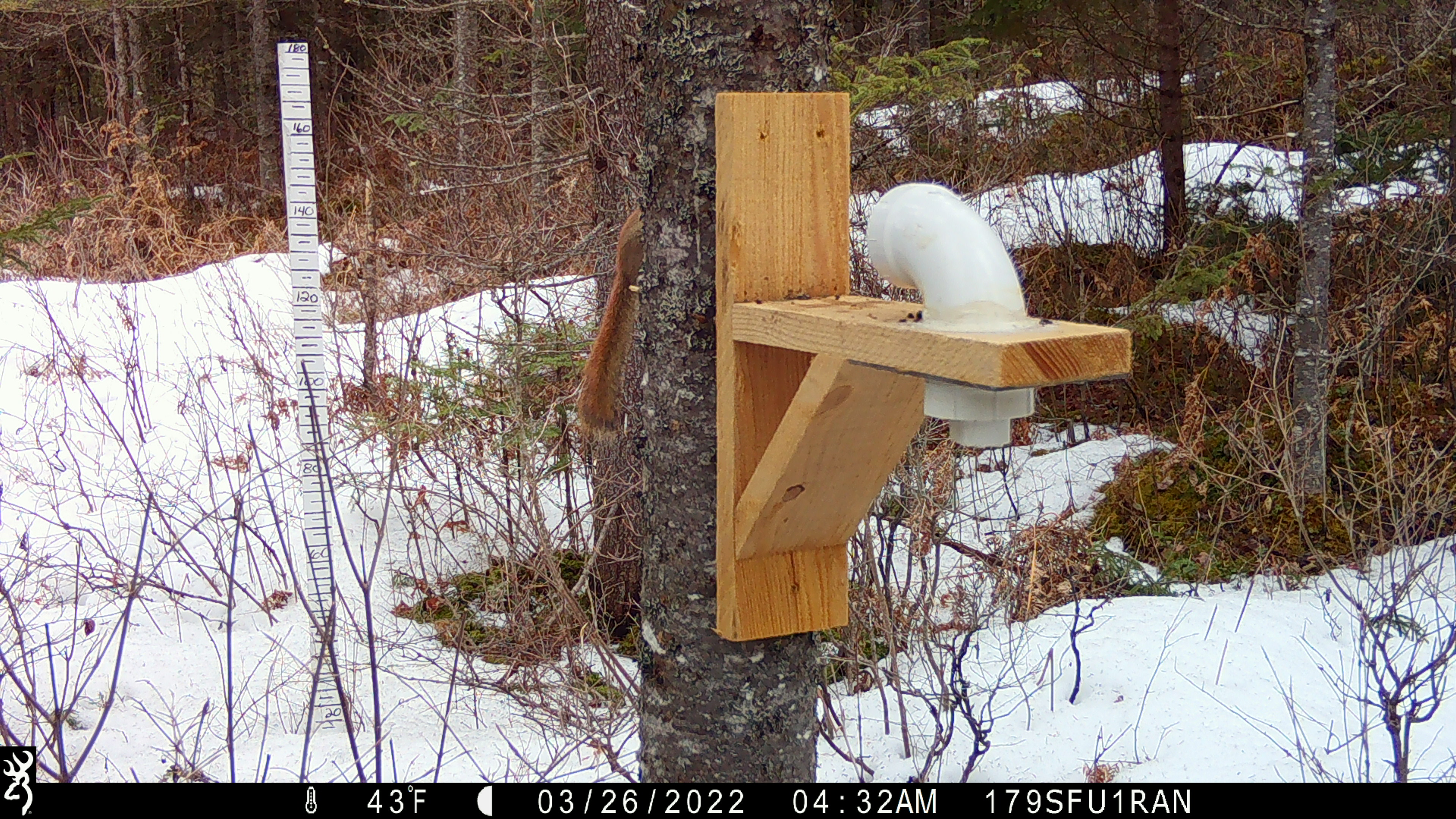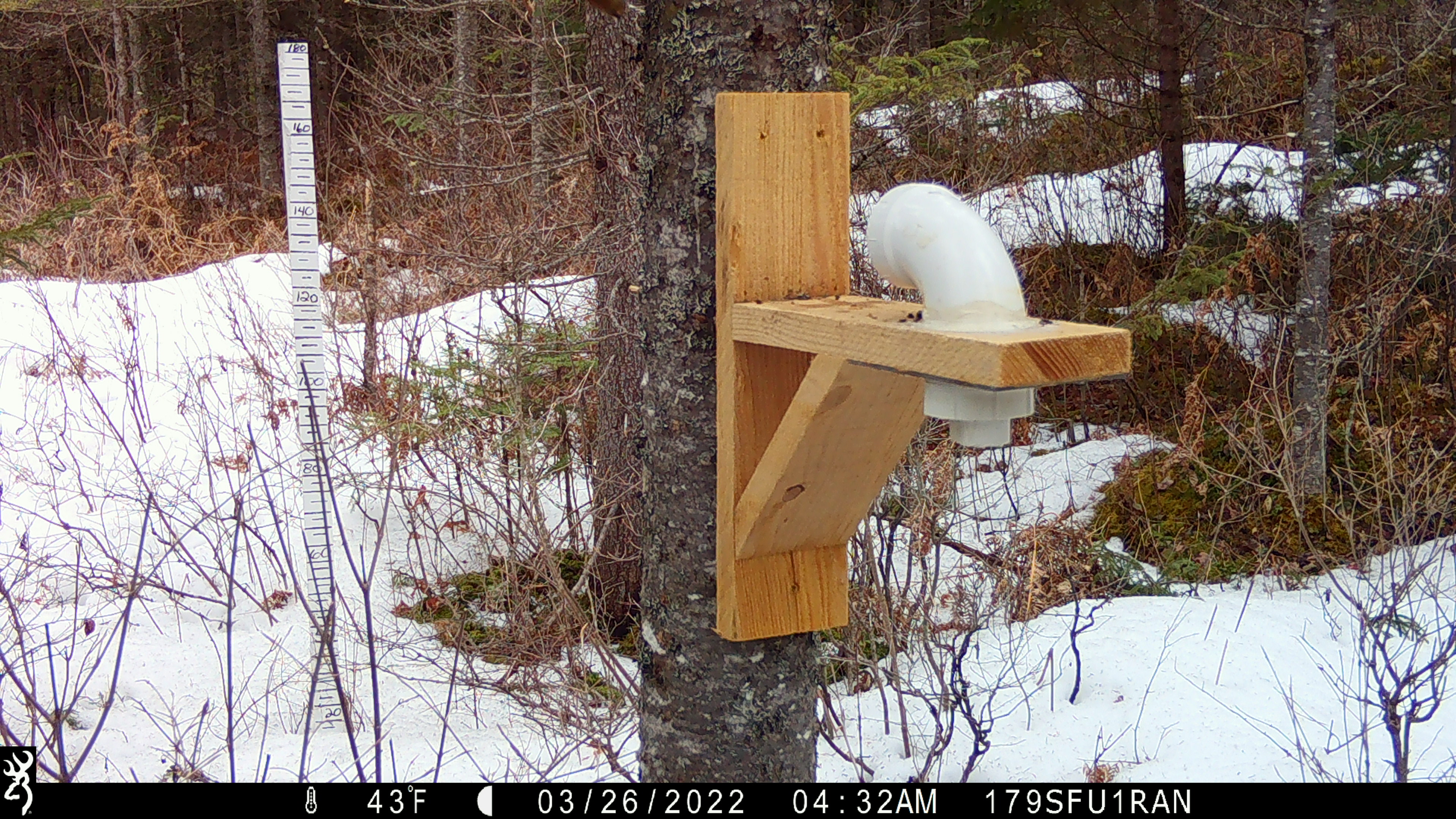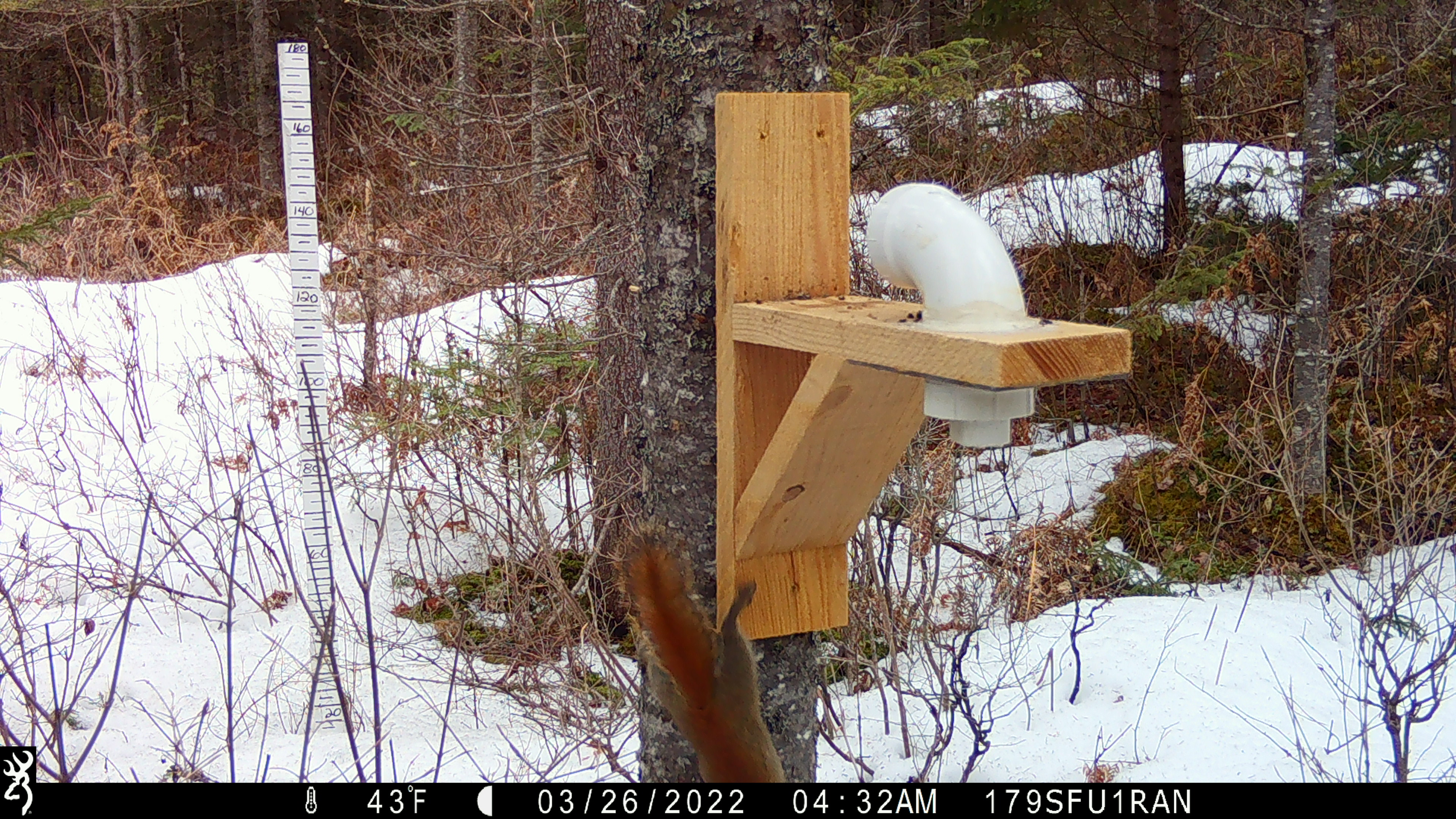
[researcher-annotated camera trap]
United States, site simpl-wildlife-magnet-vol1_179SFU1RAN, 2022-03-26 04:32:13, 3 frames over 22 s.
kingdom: Animalia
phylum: Chordata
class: Mammalia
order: Rodentia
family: Sciuridae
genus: Tamiasciurus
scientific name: Tamiasciurus hudsonicus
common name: red squirrel